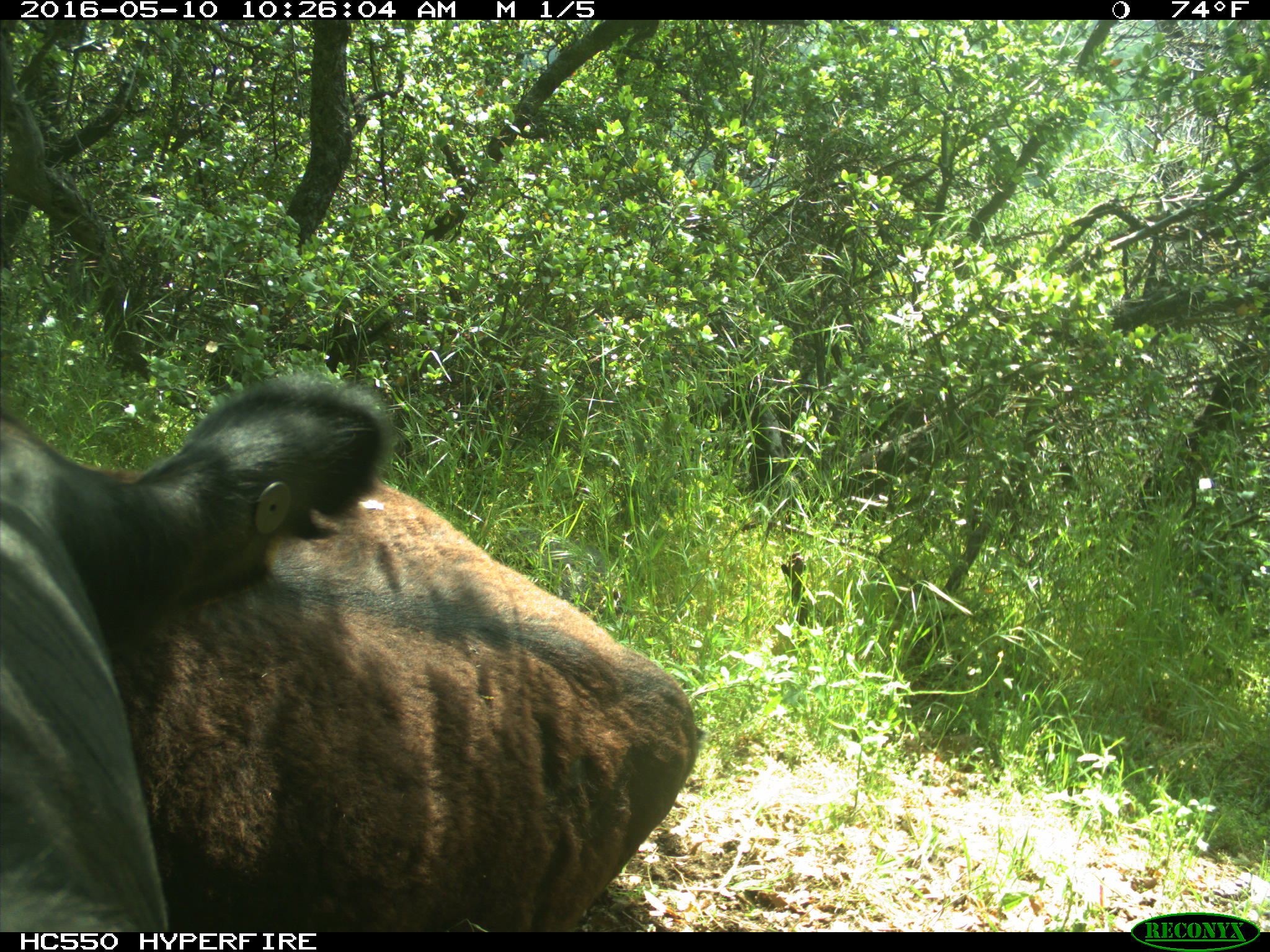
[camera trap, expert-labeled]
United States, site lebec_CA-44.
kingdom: Animalia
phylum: Chordata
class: Mammalia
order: Artiodactyla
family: Bovidae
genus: Bos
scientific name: Bos taurus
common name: domestic cow